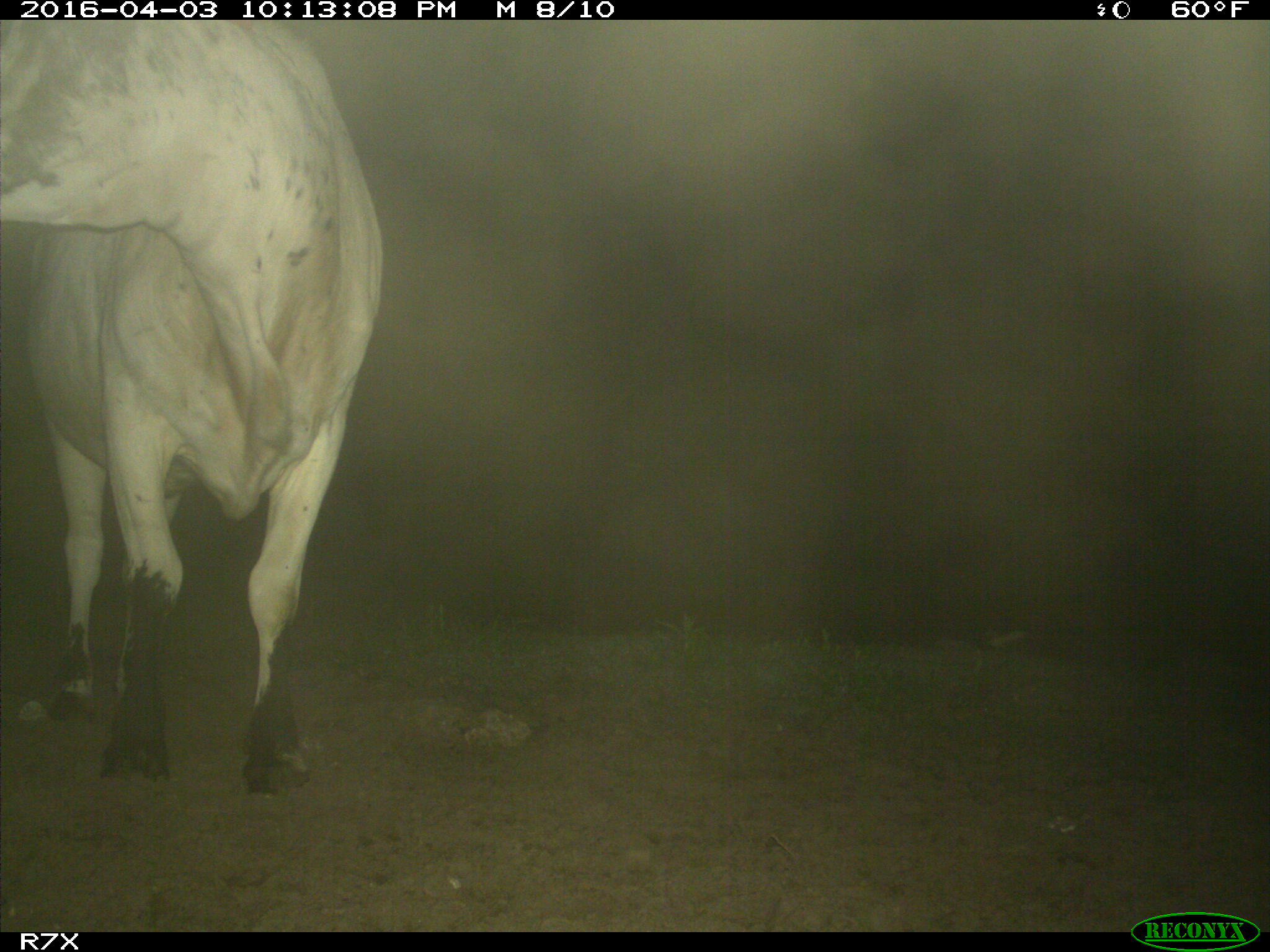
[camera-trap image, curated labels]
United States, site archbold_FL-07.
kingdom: Animalia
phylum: Chordata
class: Mammalia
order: Artiodactyla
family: Bovidae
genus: Bos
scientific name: Bos taurus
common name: domestic cow